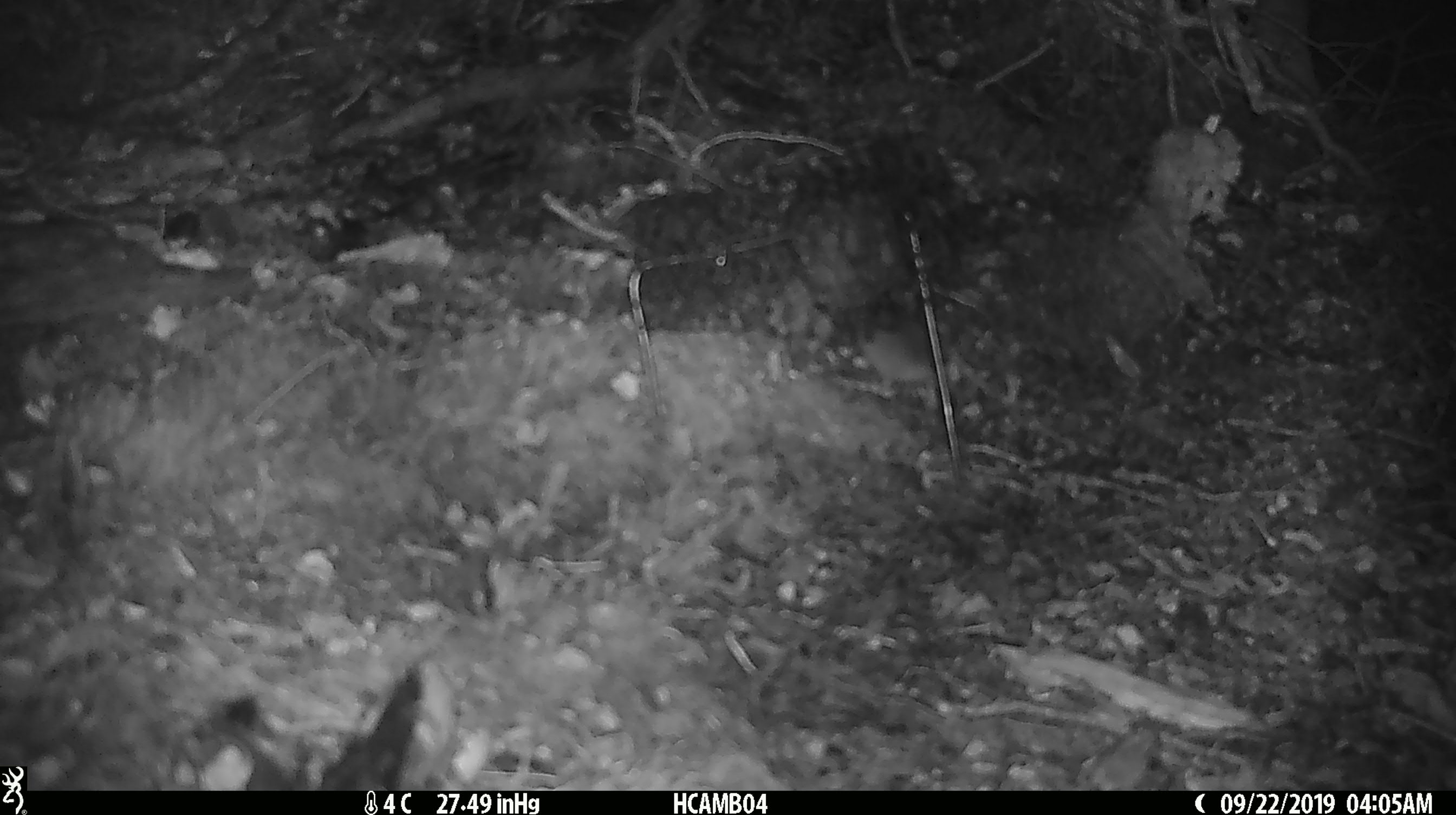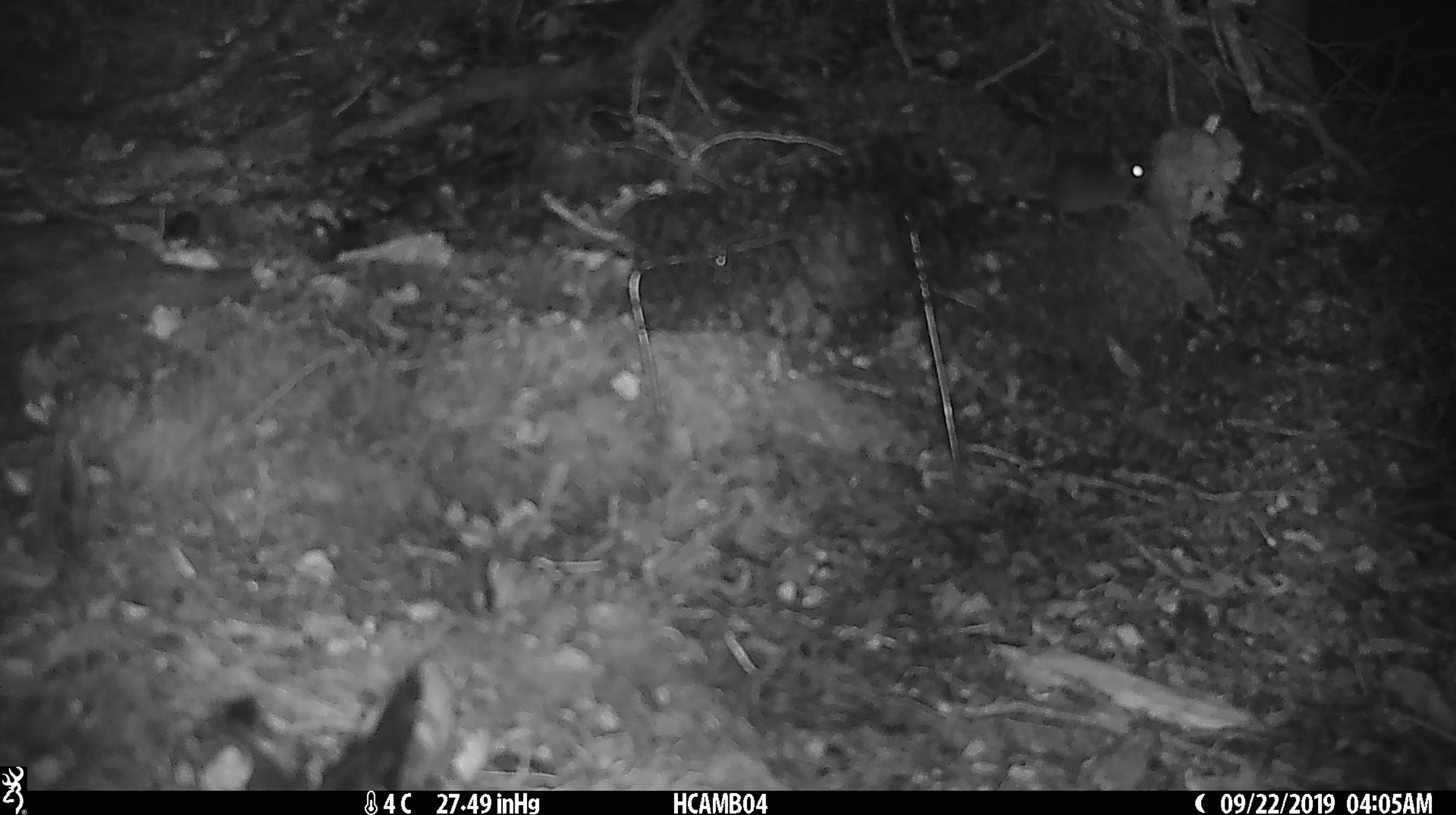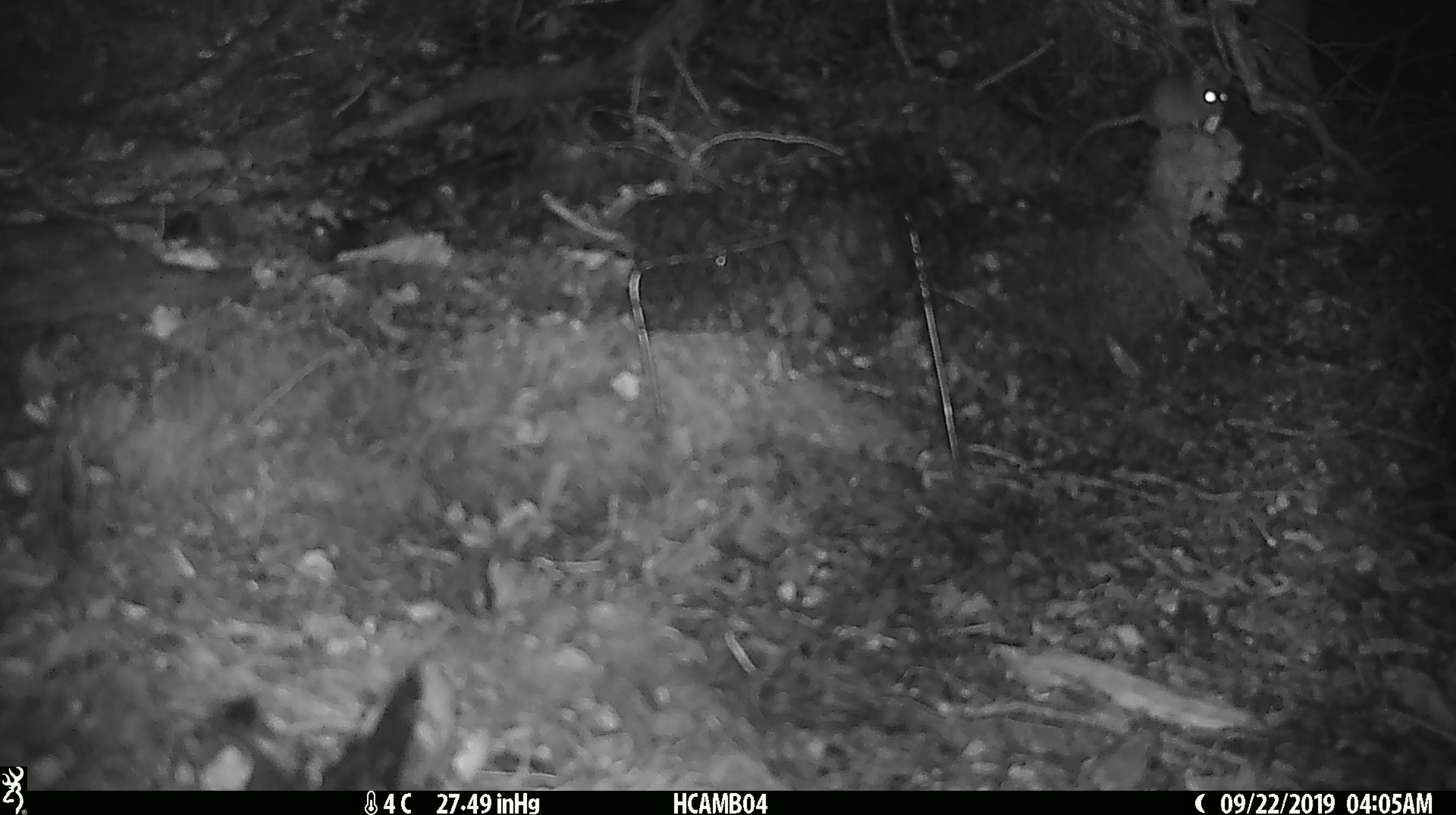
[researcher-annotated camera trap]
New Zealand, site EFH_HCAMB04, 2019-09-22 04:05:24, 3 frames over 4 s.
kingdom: Animalia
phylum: Chordata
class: Mammalia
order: Rodentia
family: Muridae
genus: Mus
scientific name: Mus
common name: mouse